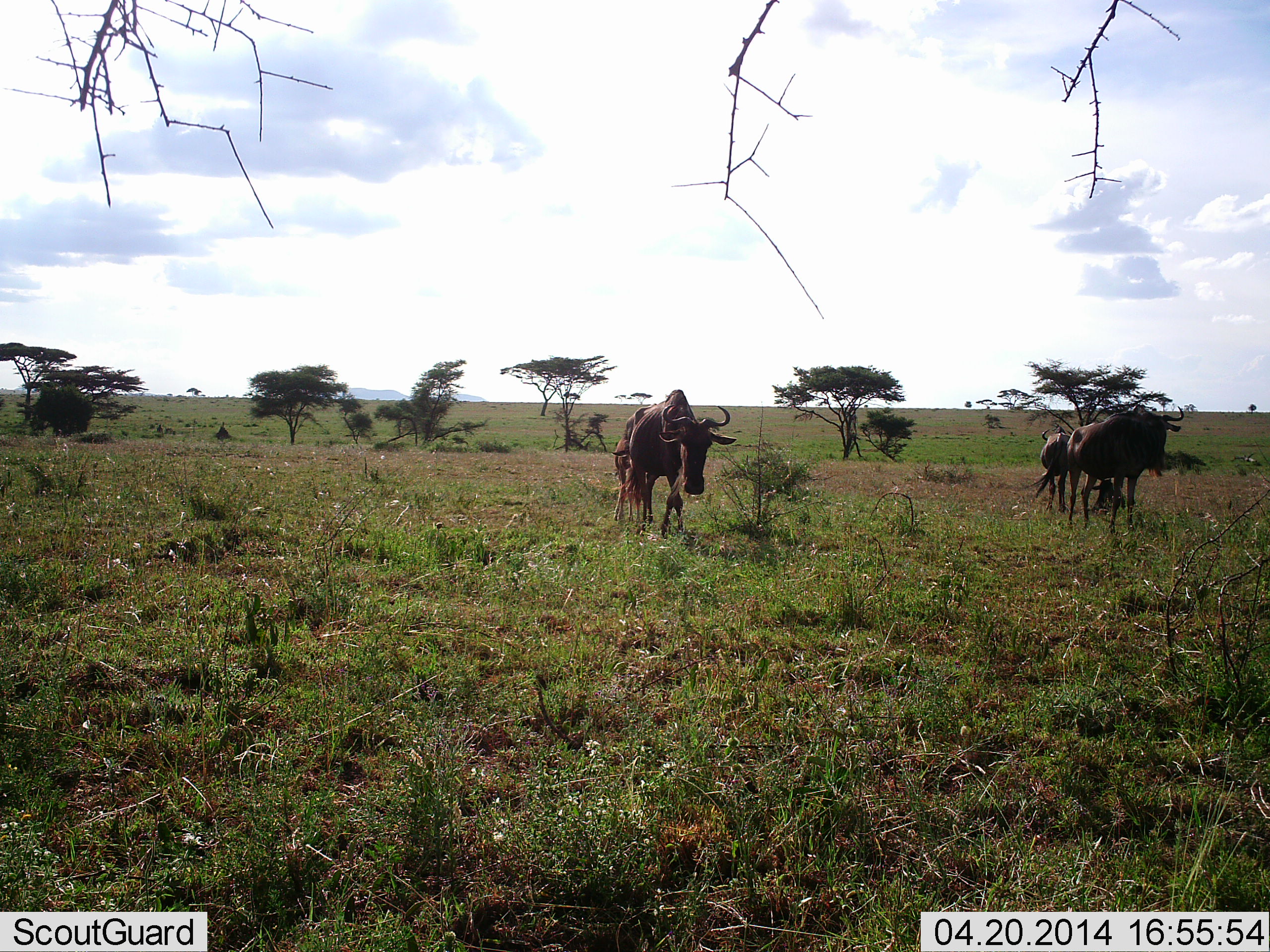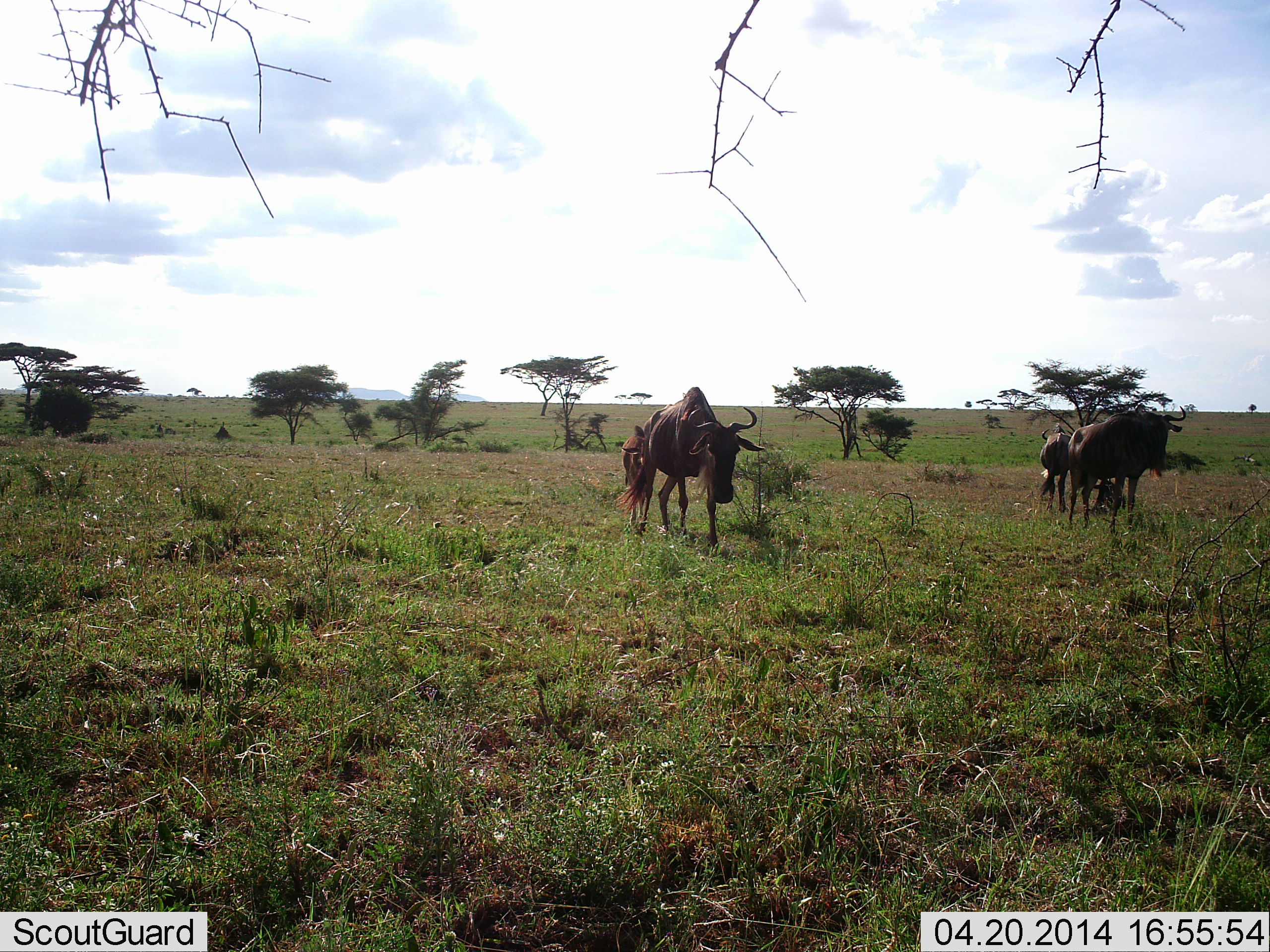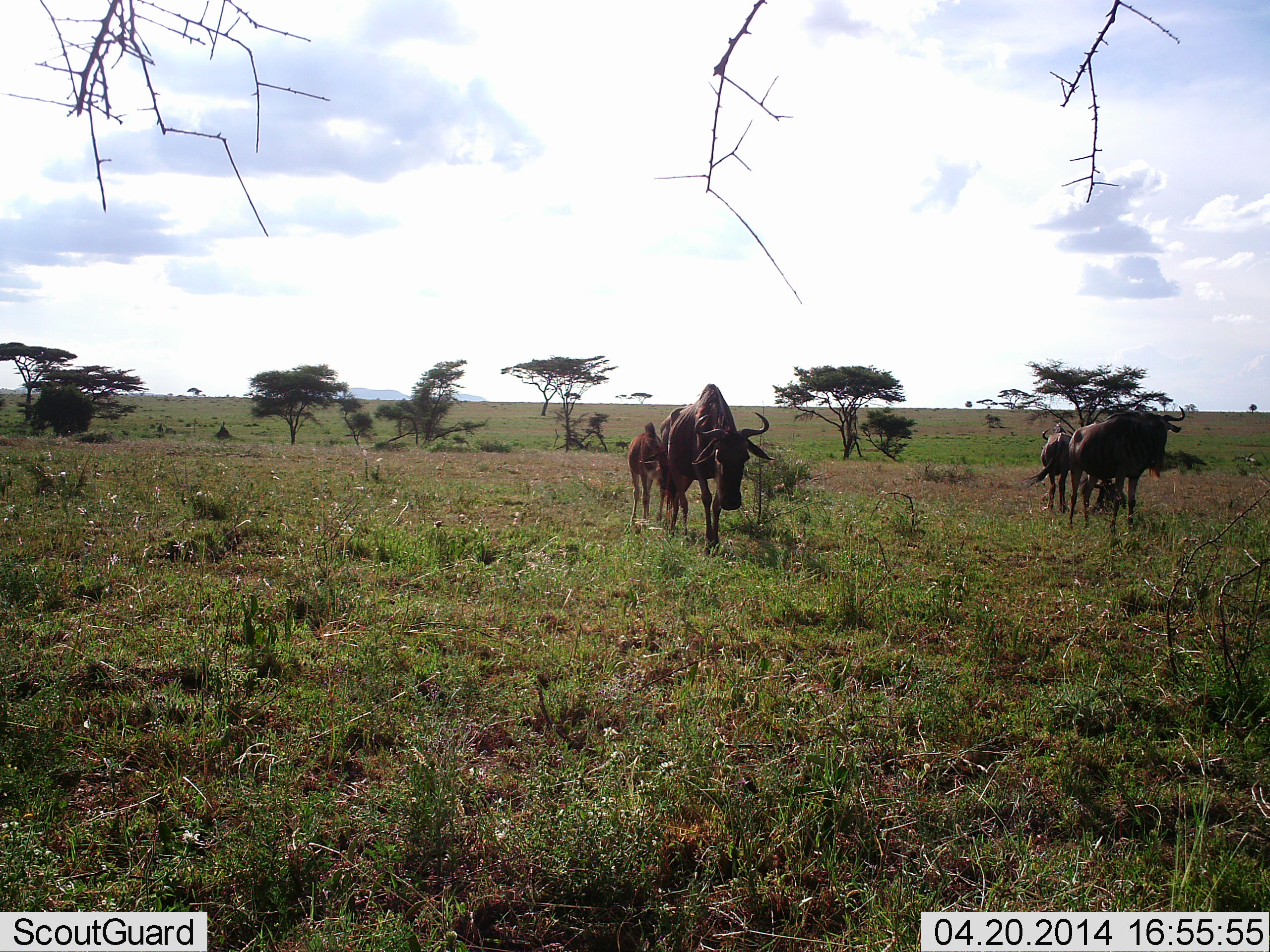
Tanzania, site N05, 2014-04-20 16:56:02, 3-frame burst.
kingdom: Animalia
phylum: Chordata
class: Mammalia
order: Artiodactyla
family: Bovidae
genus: Connochaetes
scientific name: Connochaetes taurinus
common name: blue wildebeest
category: wildebeest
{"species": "wildebeest (blue wildebeest) (Connochaetes taurinus)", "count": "4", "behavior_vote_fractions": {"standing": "60%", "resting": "30%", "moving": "80%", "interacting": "0%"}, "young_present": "70%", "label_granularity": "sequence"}